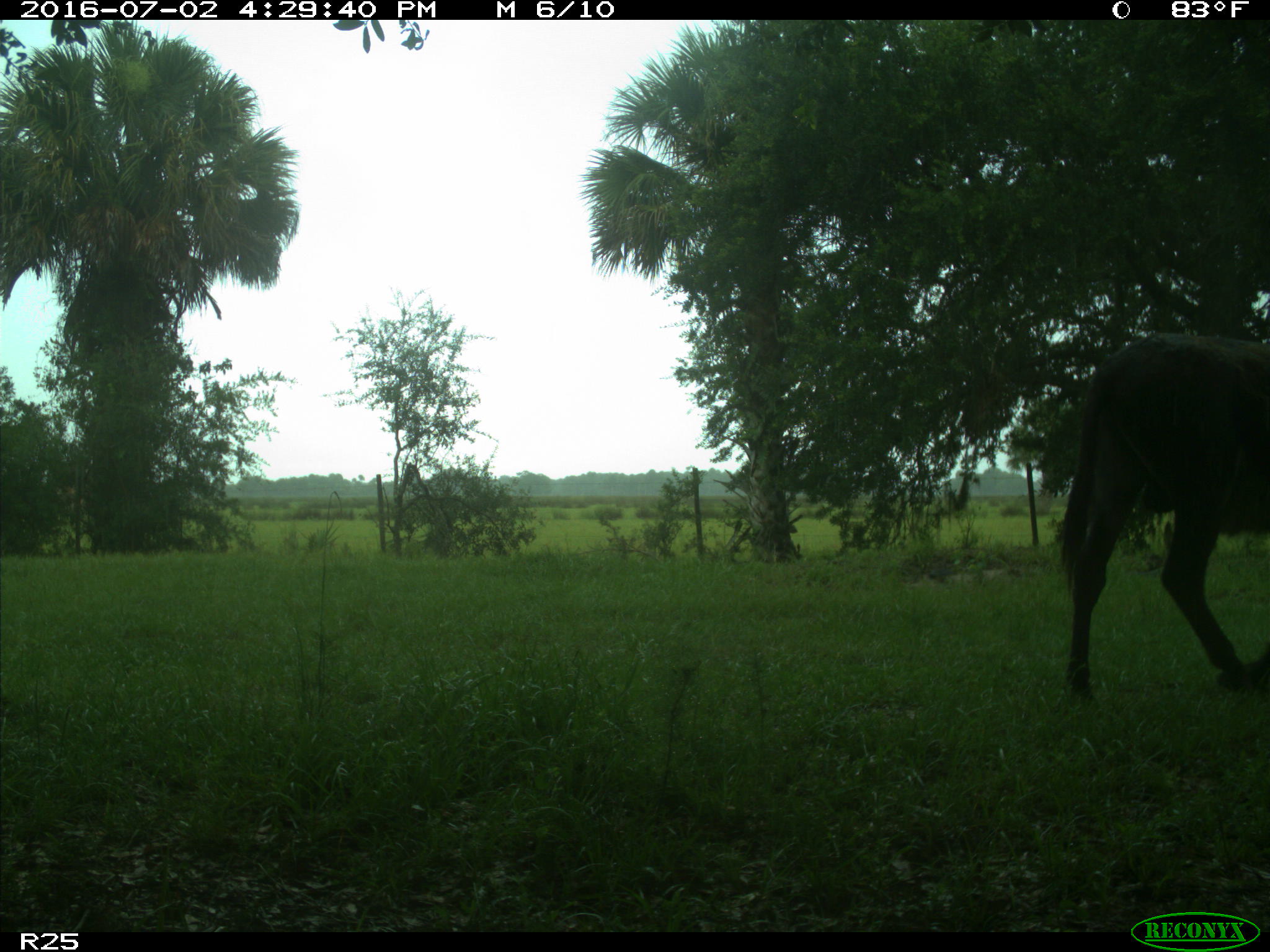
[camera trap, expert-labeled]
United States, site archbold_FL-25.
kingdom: Animalia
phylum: Chordata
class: Mammalia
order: Artiodactyla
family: Bovidae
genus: Bos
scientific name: Bos taurus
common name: domestic cow